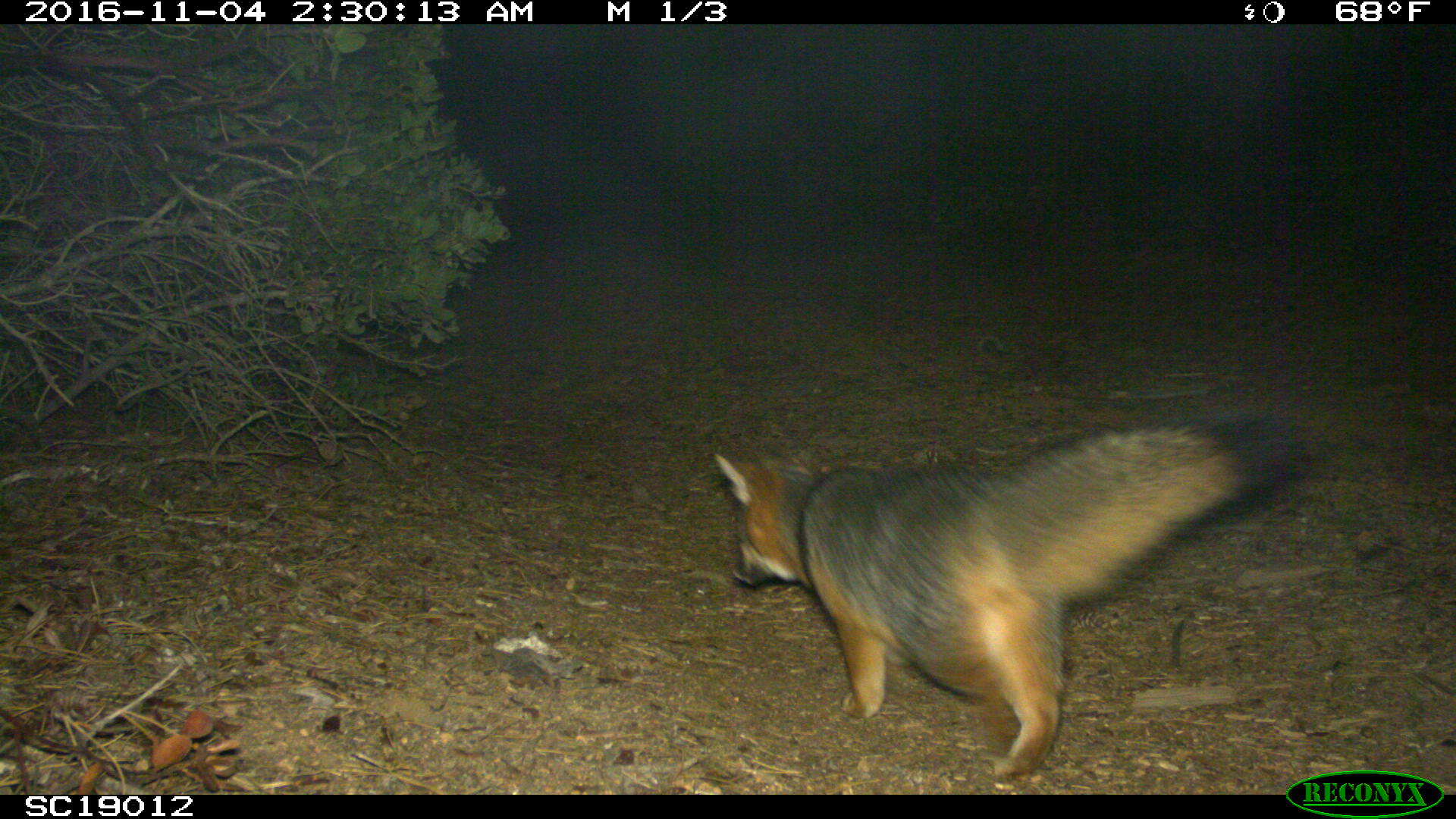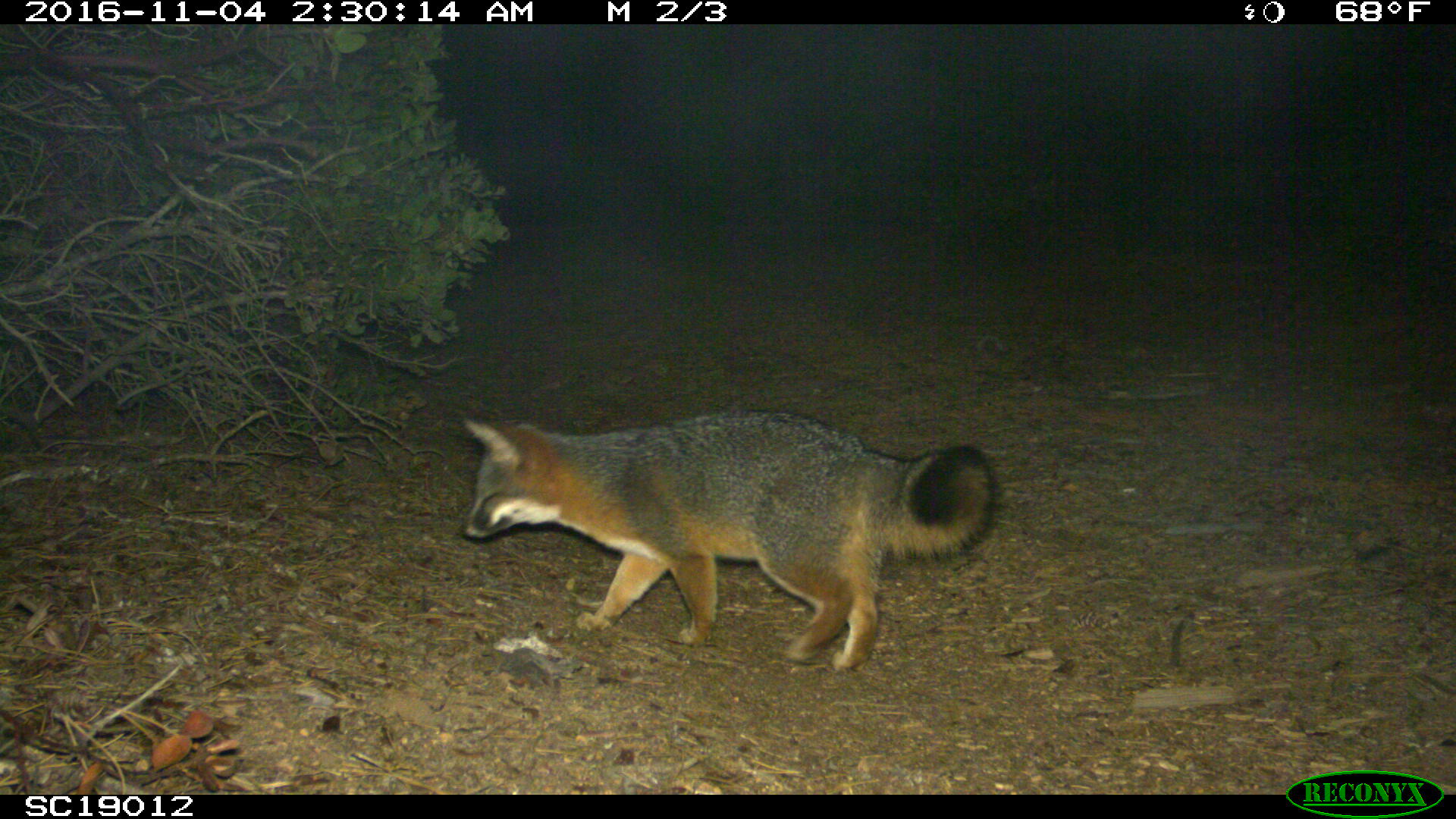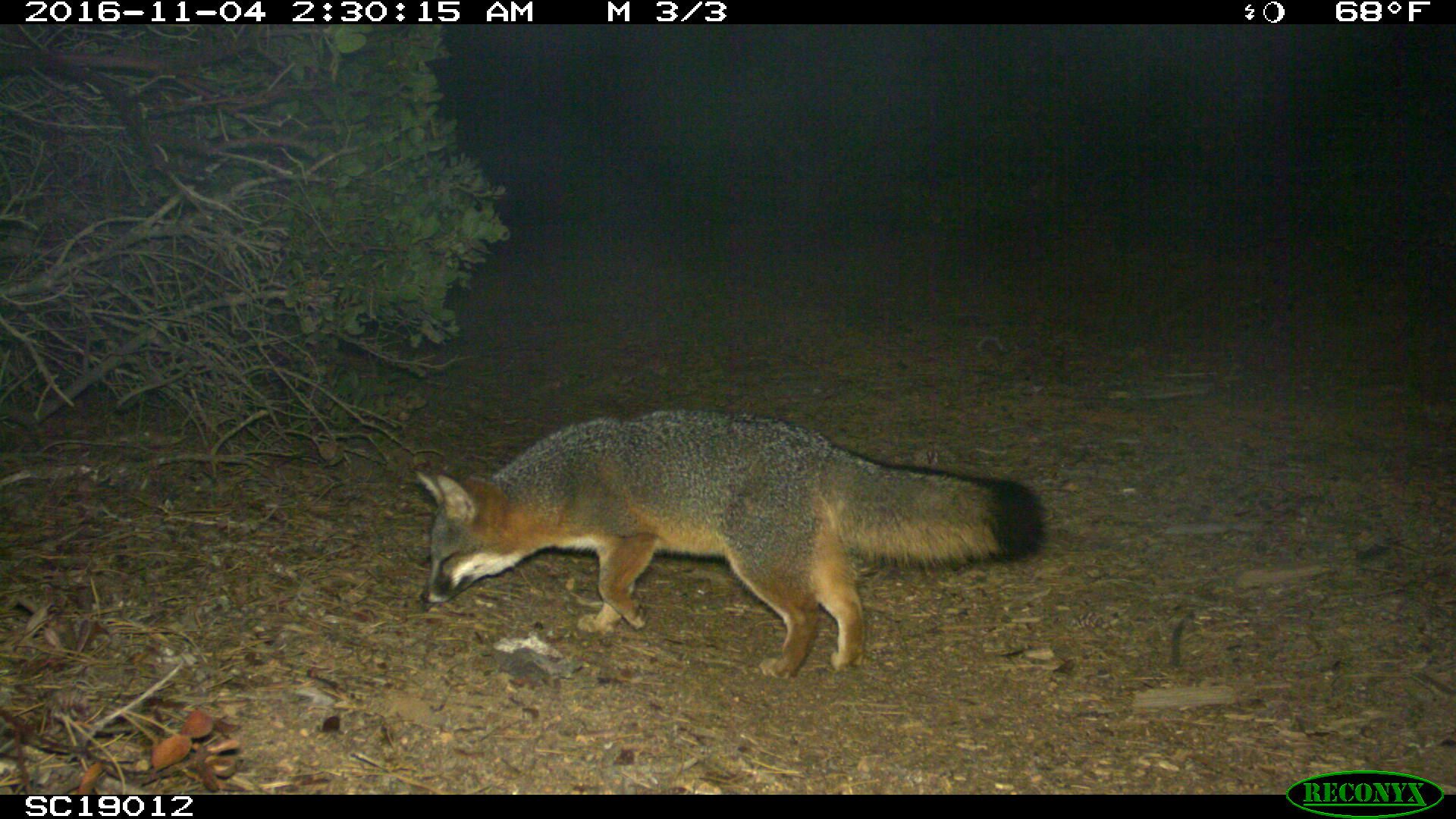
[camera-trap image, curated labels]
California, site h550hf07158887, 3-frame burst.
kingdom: Animalia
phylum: Chordata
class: Mammalia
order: Carnivora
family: Canidae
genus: Urocyon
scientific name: Urocyon littoralis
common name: island fox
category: fox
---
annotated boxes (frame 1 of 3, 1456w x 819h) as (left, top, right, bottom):
fox: (714, 413, 1314, 789)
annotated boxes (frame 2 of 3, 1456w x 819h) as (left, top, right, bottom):
fox: (460, 407, 996, 672)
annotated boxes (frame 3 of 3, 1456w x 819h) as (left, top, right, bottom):
fox: (415, 406, 1046, 680)